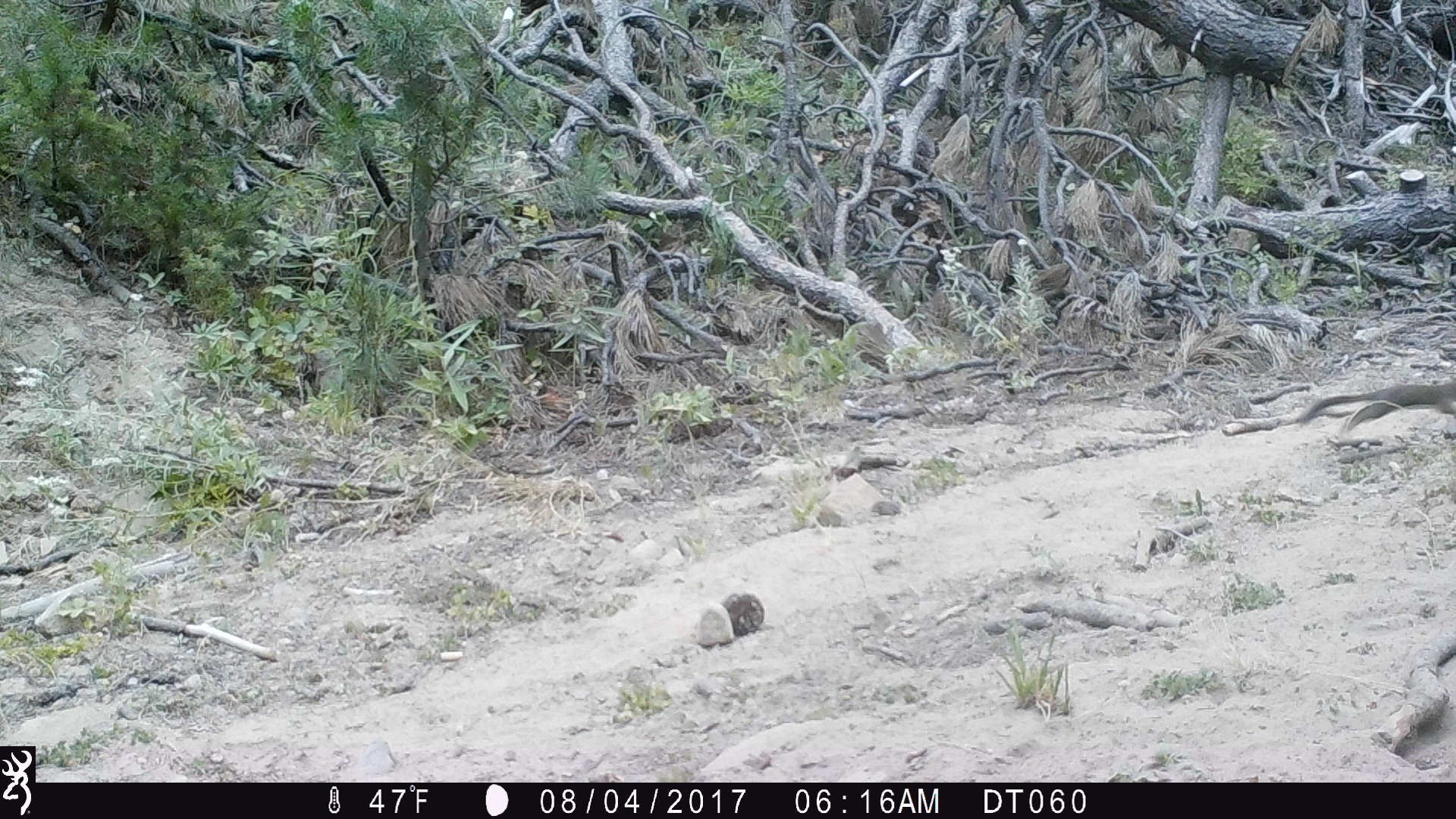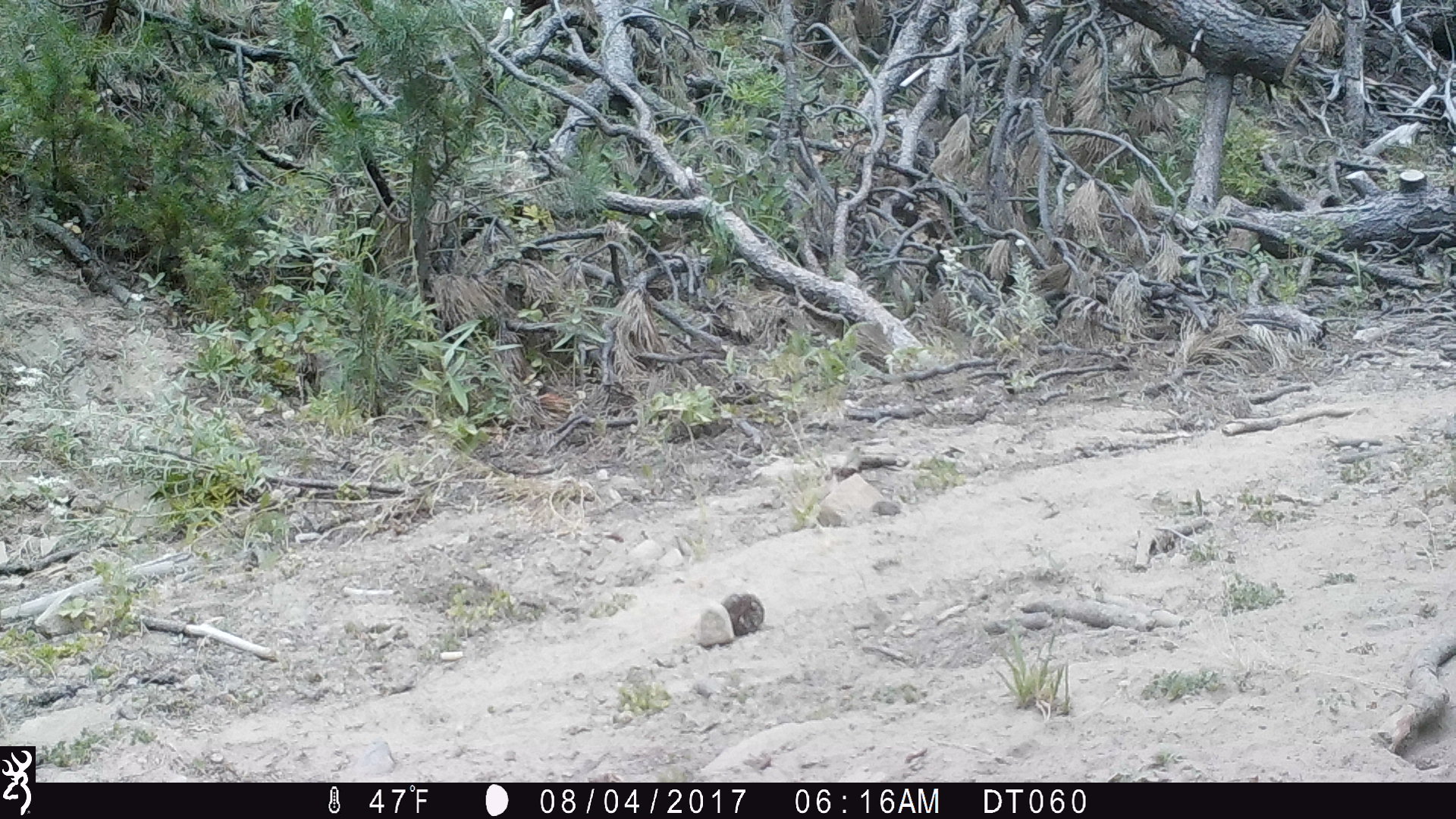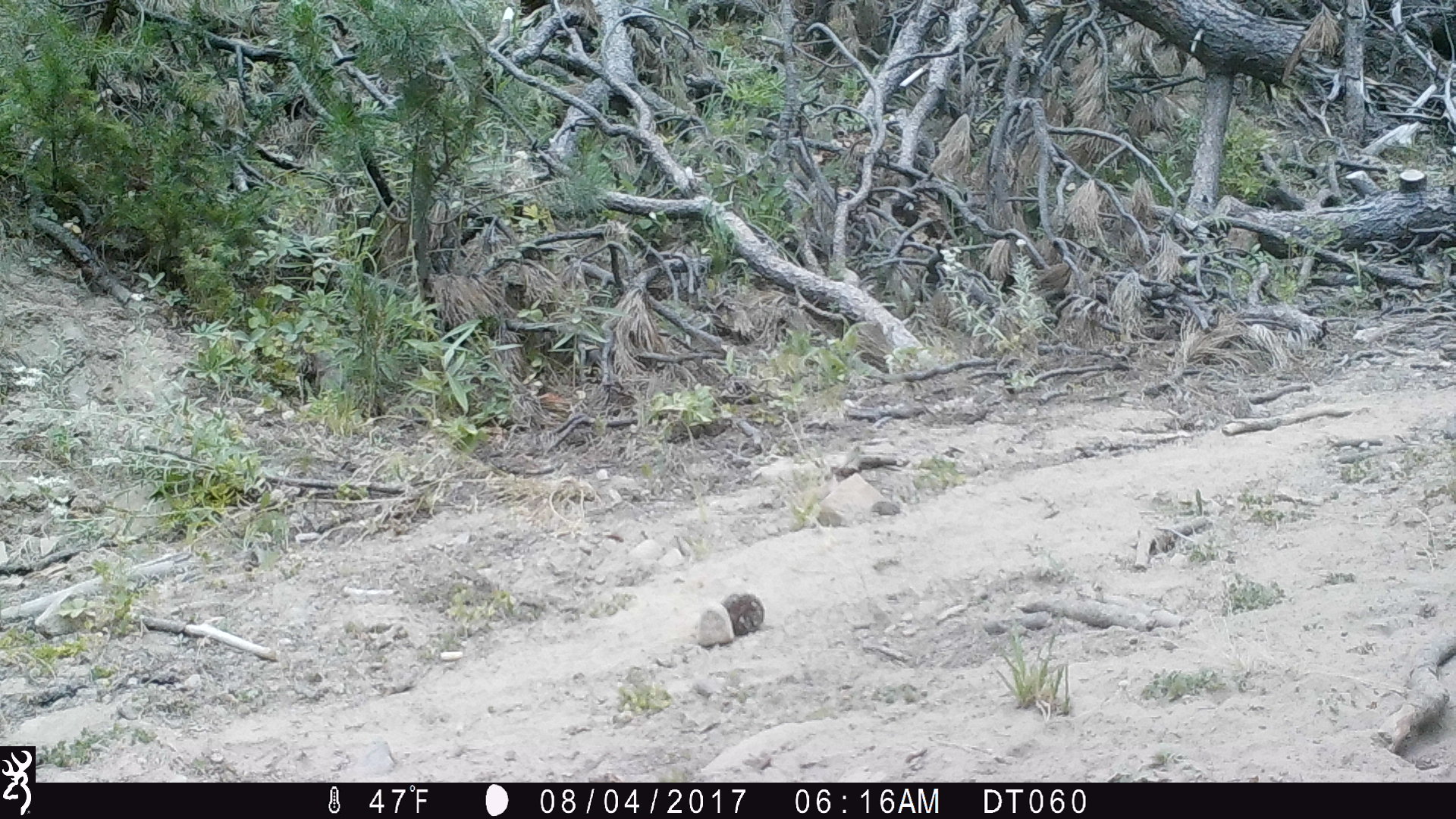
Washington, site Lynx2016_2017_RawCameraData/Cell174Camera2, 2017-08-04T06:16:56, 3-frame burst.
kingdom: Animalia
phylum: Chordata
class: Mammalia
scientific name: Mammalia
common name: small mammal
Small mammal (Mammalia). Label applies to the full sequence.